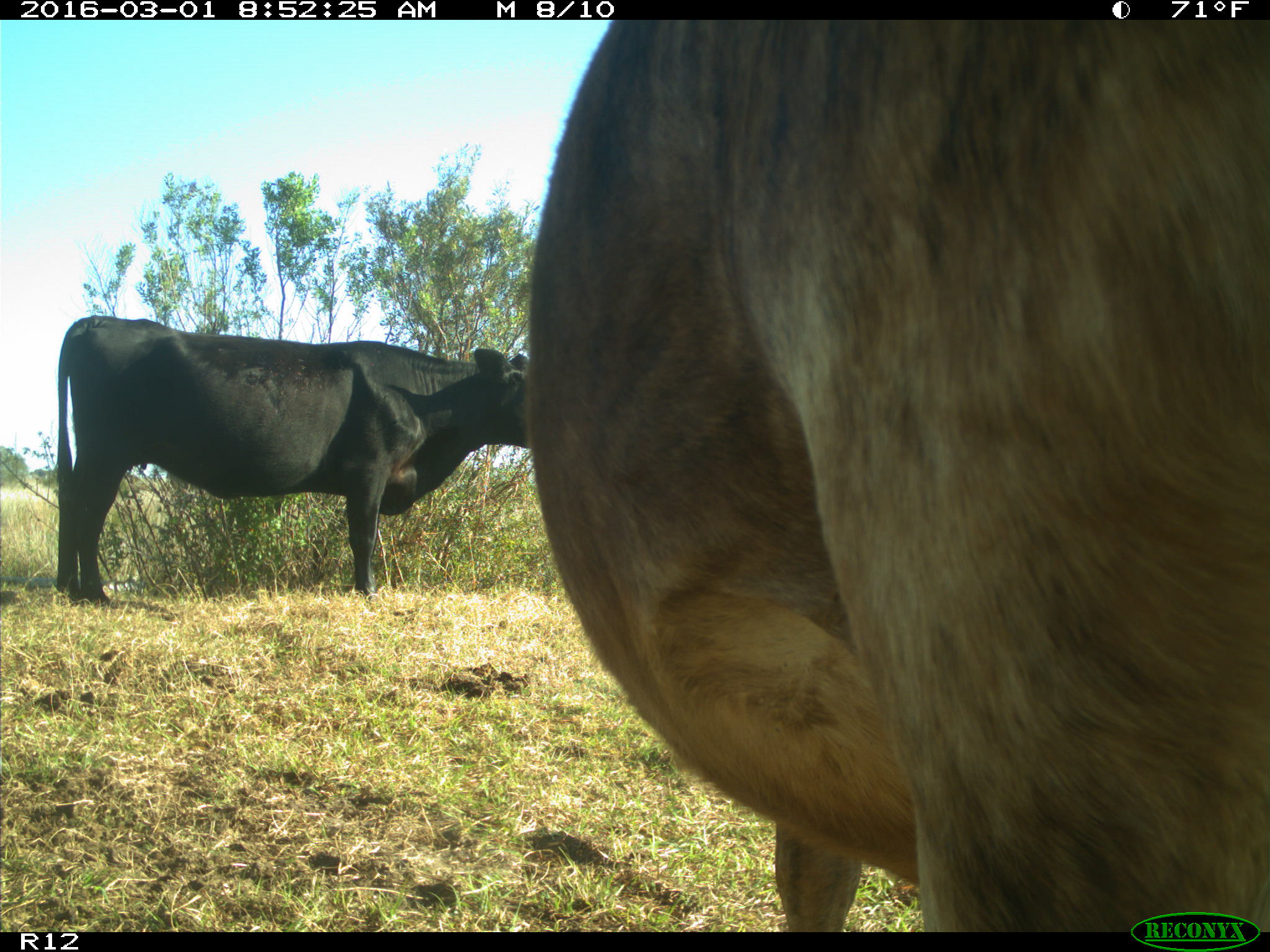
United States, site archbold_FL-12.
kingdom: Animalia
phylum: Chordata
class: Mammalia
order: Artiodactyla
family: Bovidae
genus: Bos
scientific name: Bos taurus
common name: domestic cow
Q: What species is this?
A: Bos taurus (domestic cow).